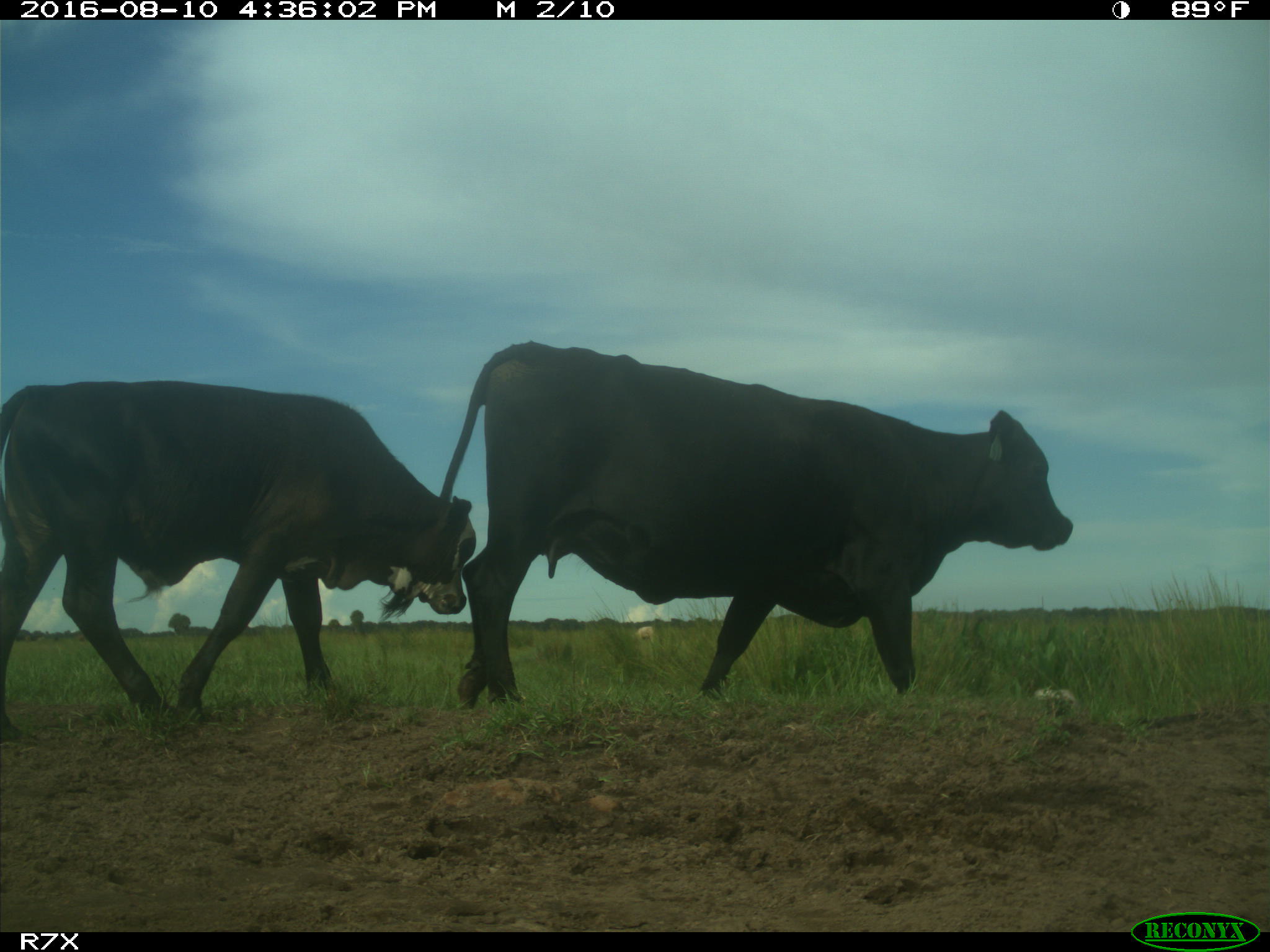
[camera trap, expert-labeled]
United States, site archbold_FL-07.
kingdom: Animalia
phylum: Chordata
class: Mammalia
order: Artiodactyla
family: Bovidae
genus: Bos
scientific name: Bos taurus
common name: domestic cow